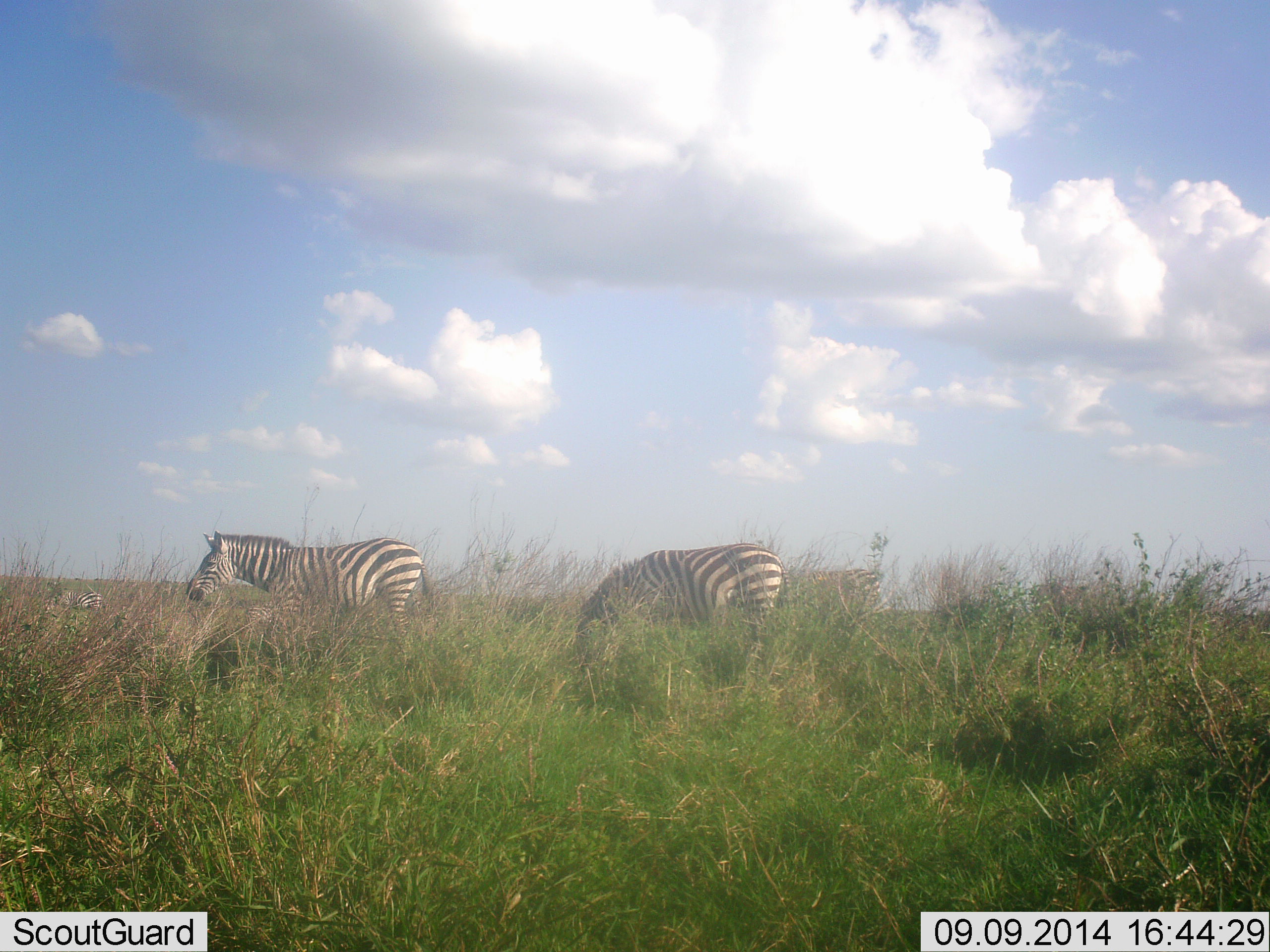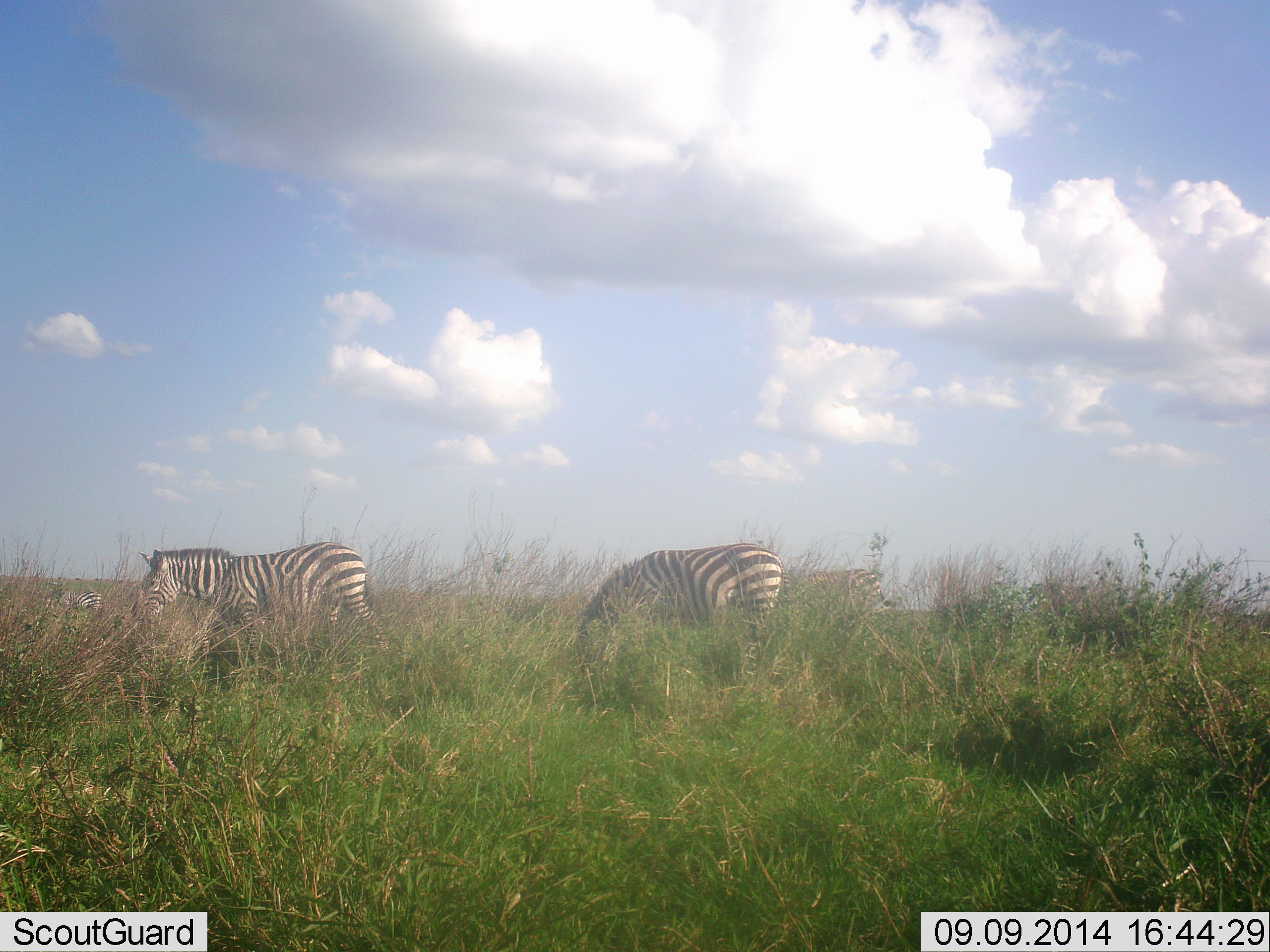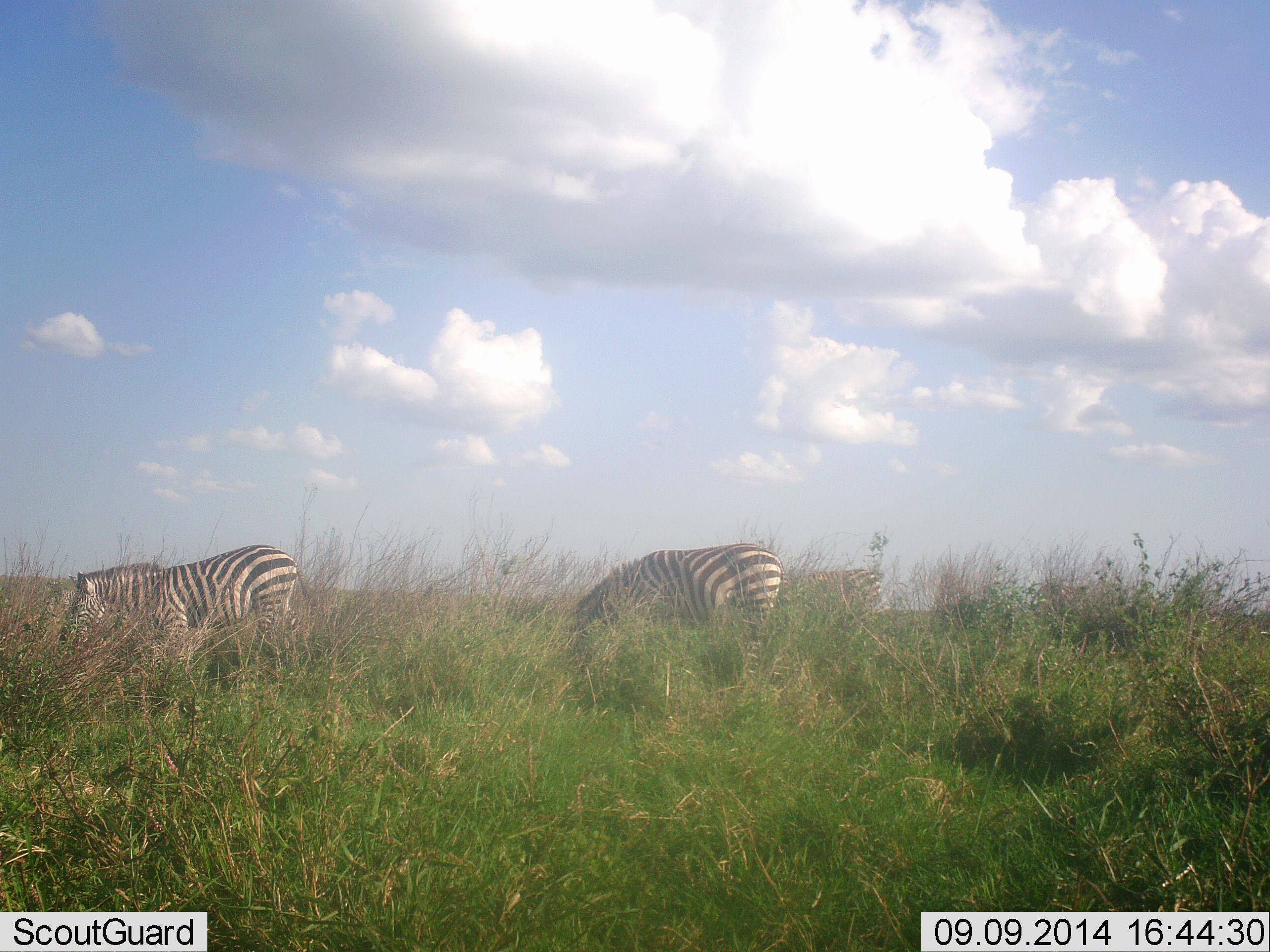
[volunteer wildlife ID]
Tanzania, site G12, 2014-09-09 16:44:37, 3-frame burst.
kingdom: Animalia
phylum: Chordata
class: Mammalia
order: Perissodactyla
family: Equidae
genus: Equus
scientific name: Equus quagga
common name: plains zebra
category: zebra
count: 3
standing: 40%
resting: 0%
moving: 40%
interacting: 10%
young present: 0%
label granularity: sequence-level